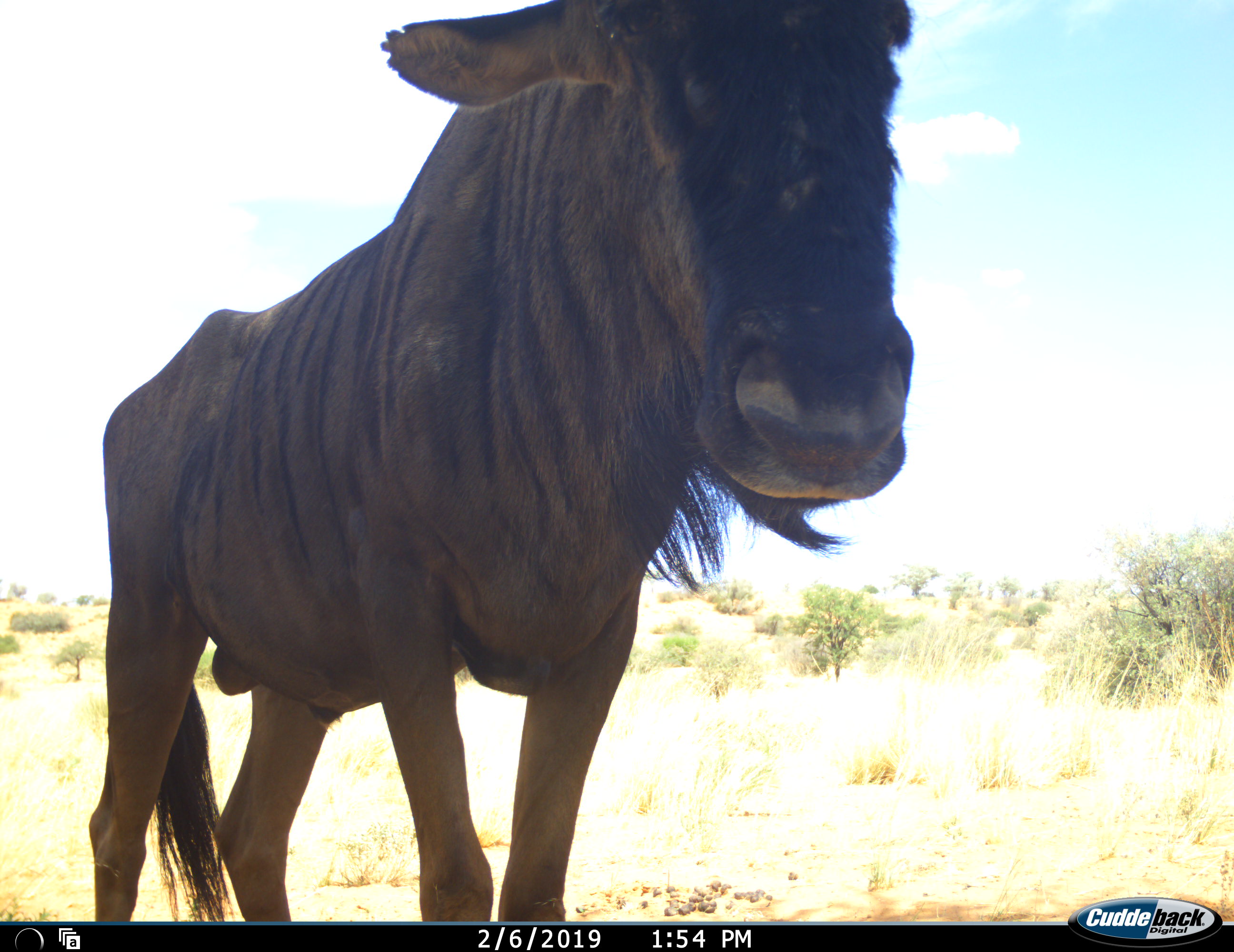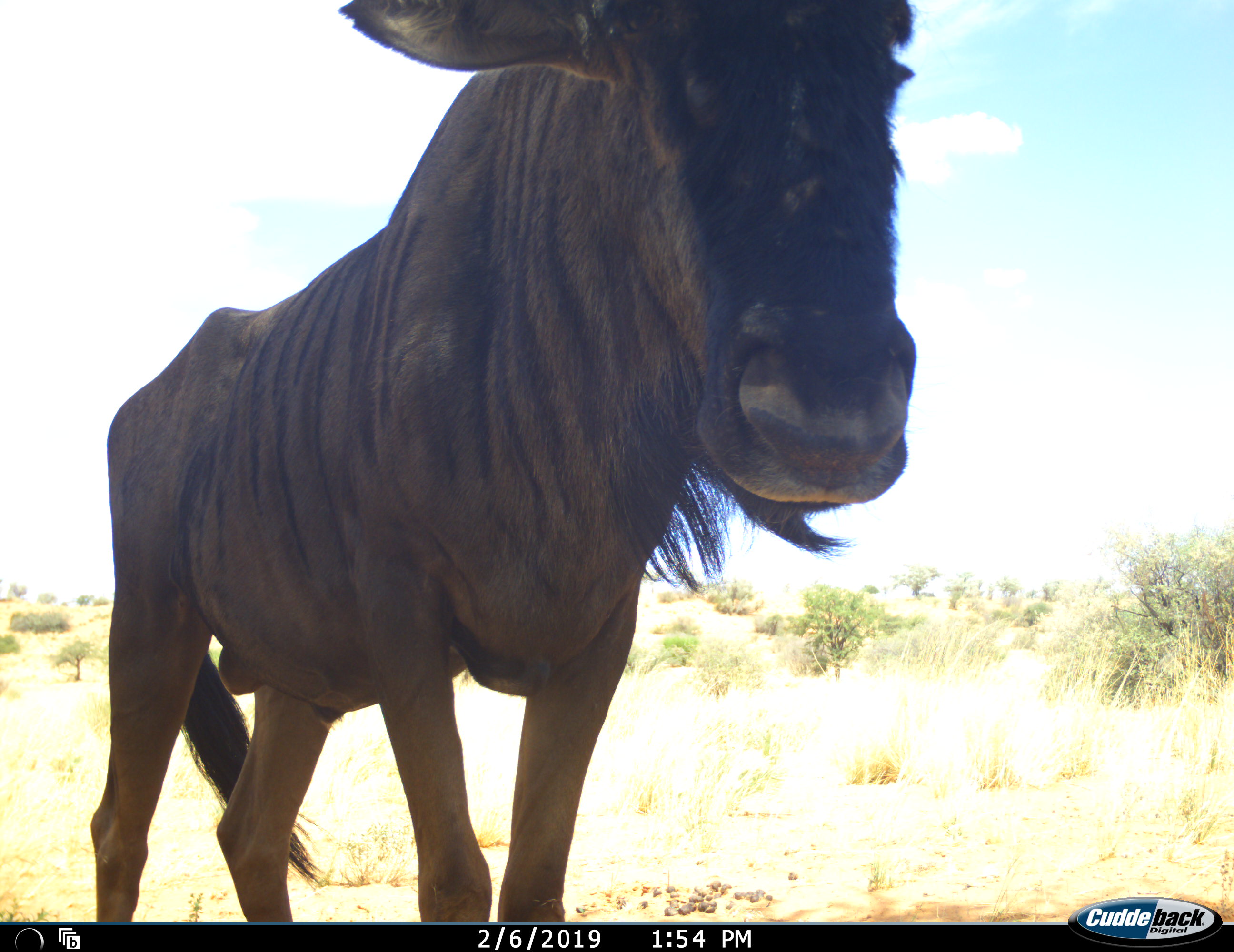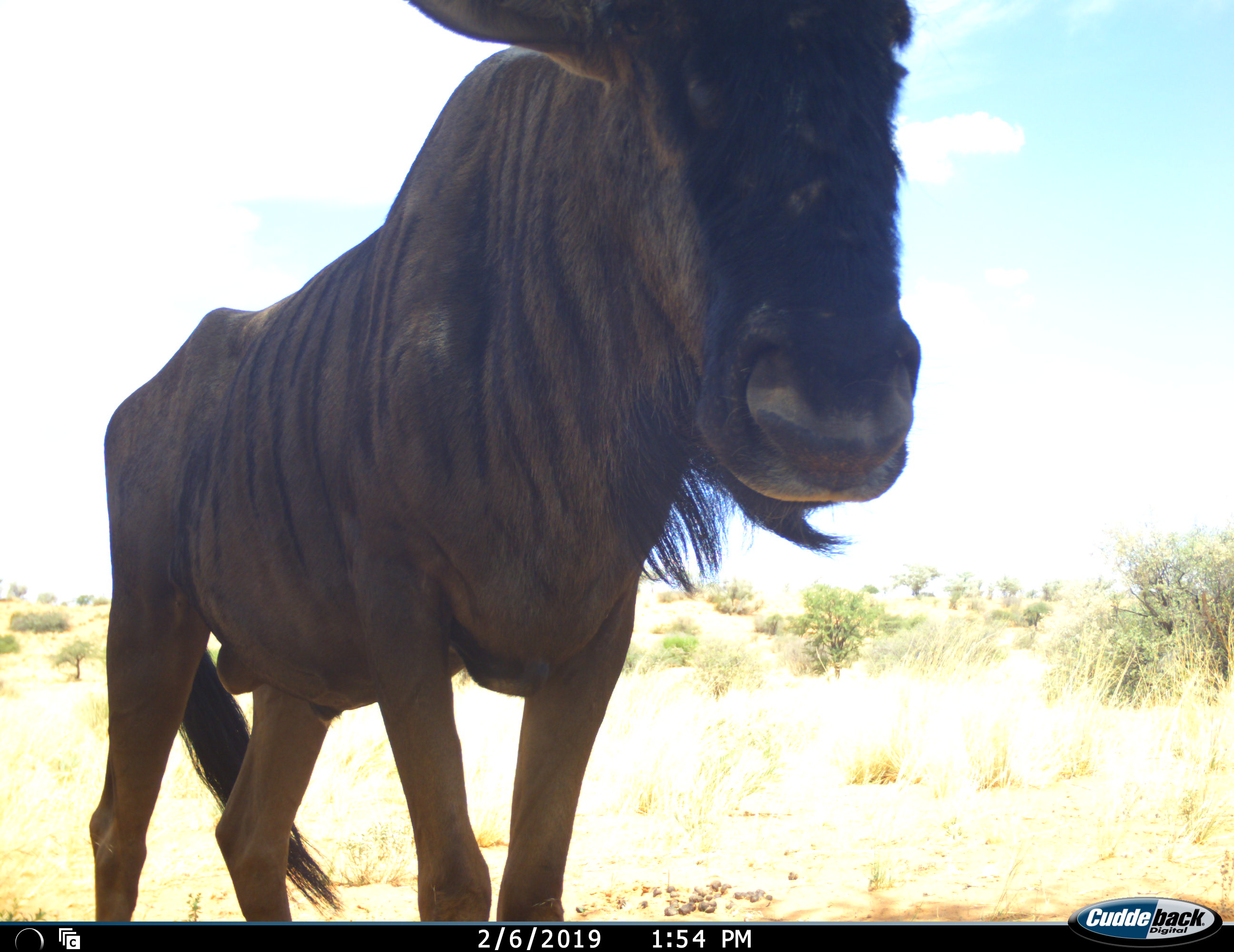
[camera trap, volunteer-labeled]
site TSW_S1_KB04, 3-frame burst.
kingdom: Animalia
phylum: Chordata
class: Mammalia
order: Artiodactyla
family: Bovidae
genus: Connochaetes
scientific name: Connochaetes taurinus taurinus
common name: blue wildebeest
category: wildebeestblue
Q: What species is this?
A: Wildebeestblue (blue wildebeest) (Connochaetes taurinus taurinus).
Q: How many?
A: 1.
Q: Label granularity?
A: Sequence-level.